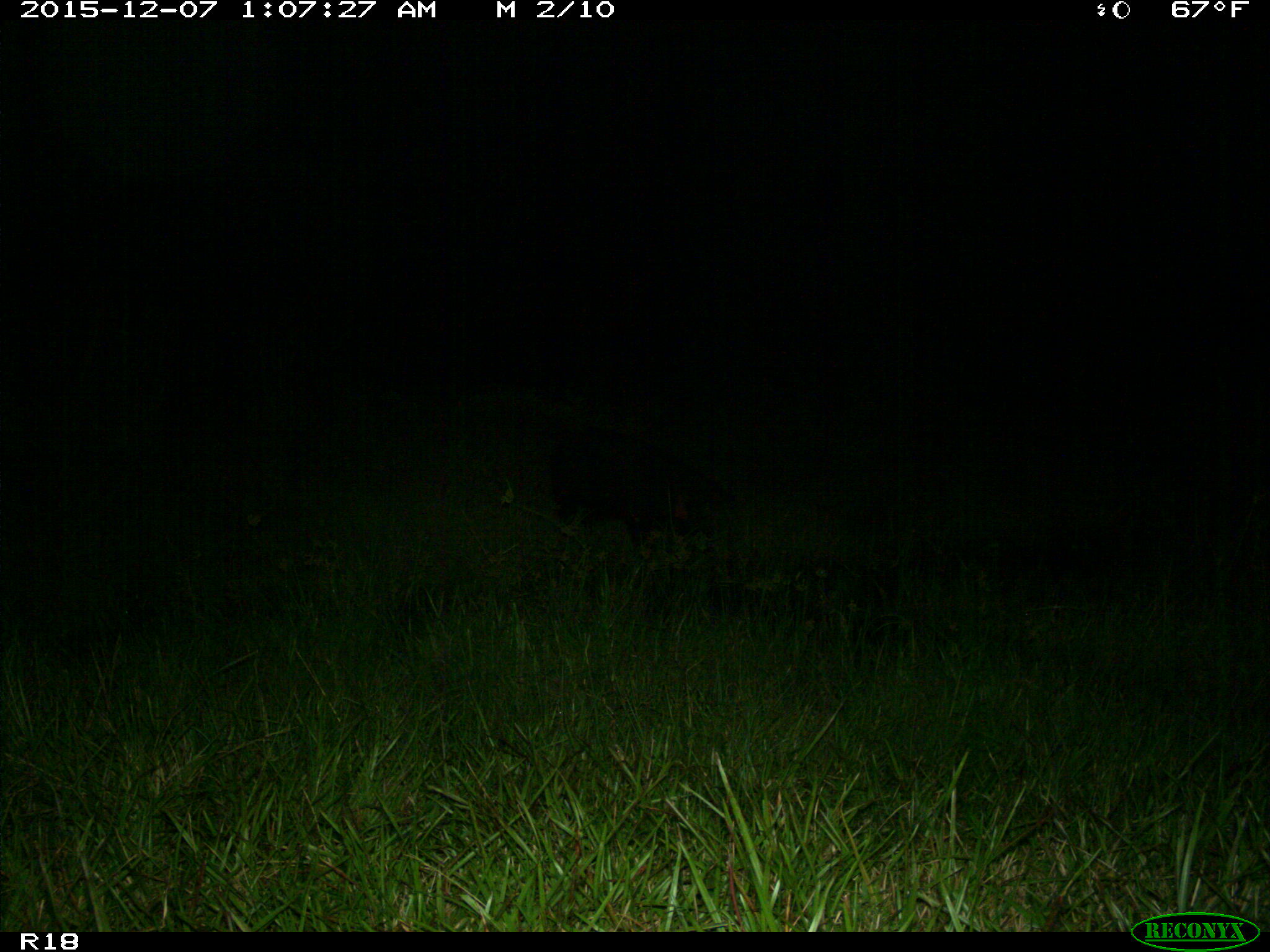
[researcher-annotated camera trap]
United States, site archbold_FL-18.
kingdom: Animalia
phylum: Chordata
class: Mammalia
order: Artiodactyla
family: Suidae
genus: Sus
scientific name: Sus scrofa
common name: wild boar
Sus scrofa (wild boar).